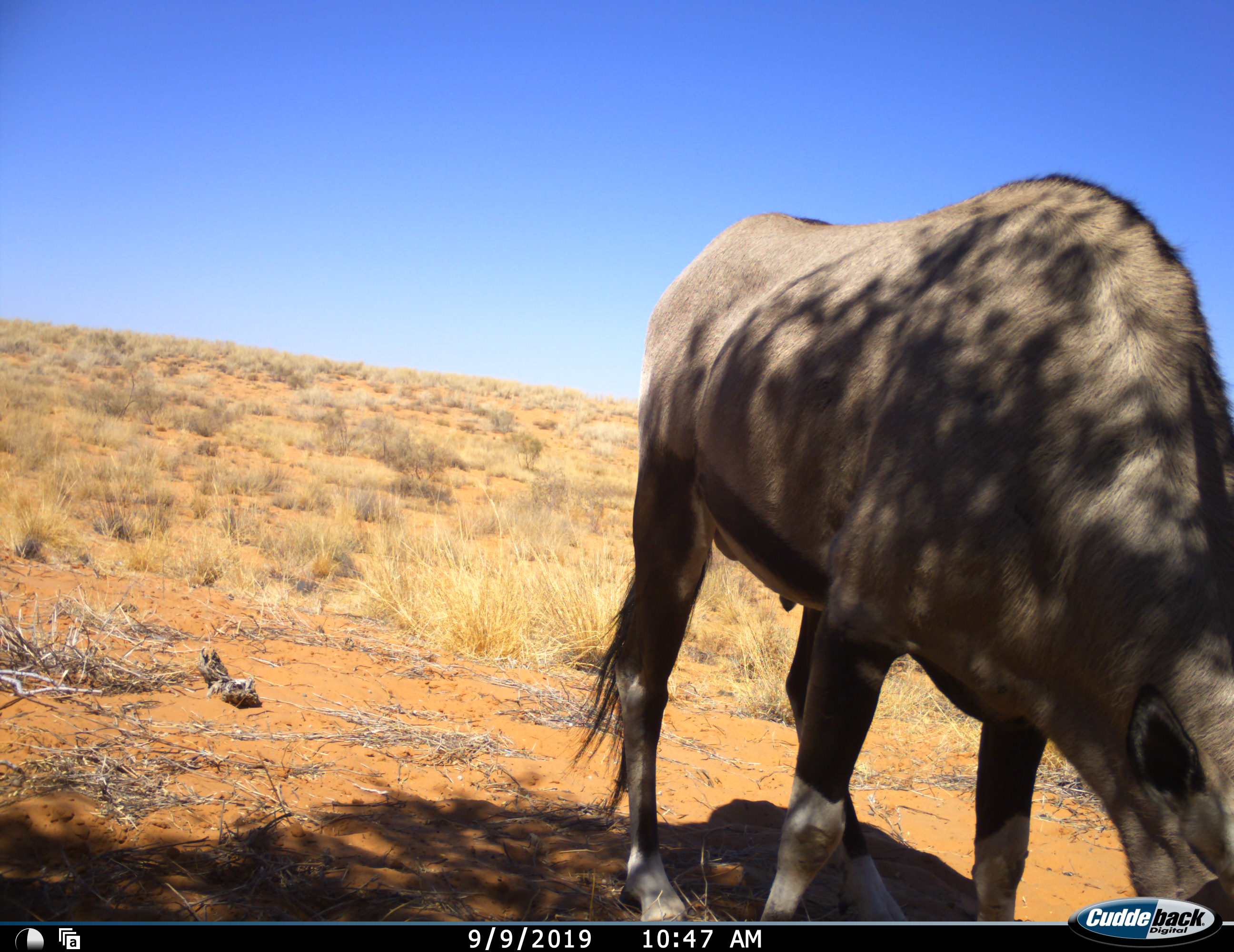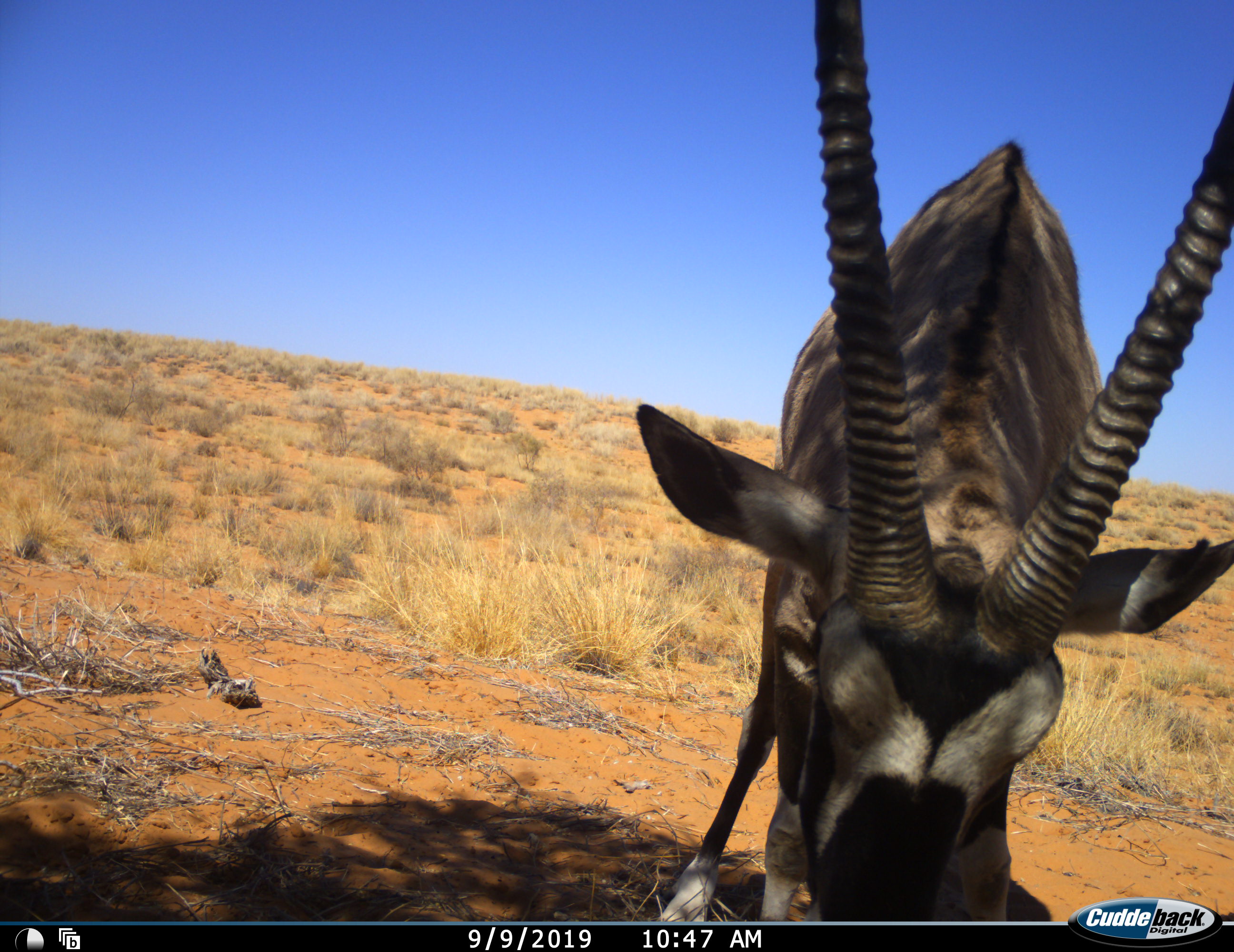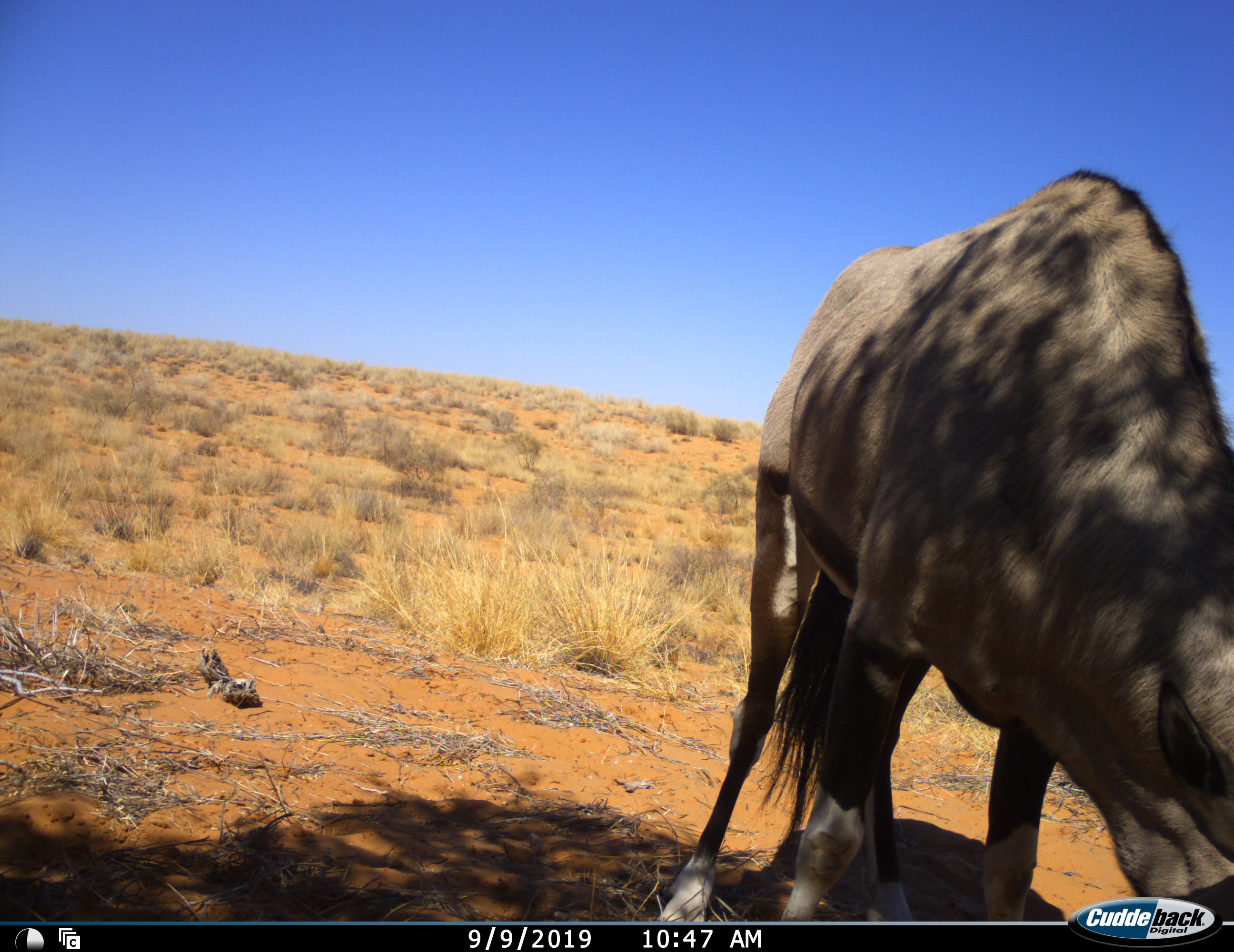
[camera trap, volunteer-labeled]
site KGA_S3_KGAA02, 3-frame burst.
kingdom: Animalia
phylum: Chordata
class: Mammalia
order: Artiodactyla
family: Bovidae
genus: Oryx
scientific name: Oryx gazella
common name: gemsbok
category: oryx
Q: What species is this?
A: Oryx (gemsbok) (Oryx gazella).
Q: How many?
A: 1.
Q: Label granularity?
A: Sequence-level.